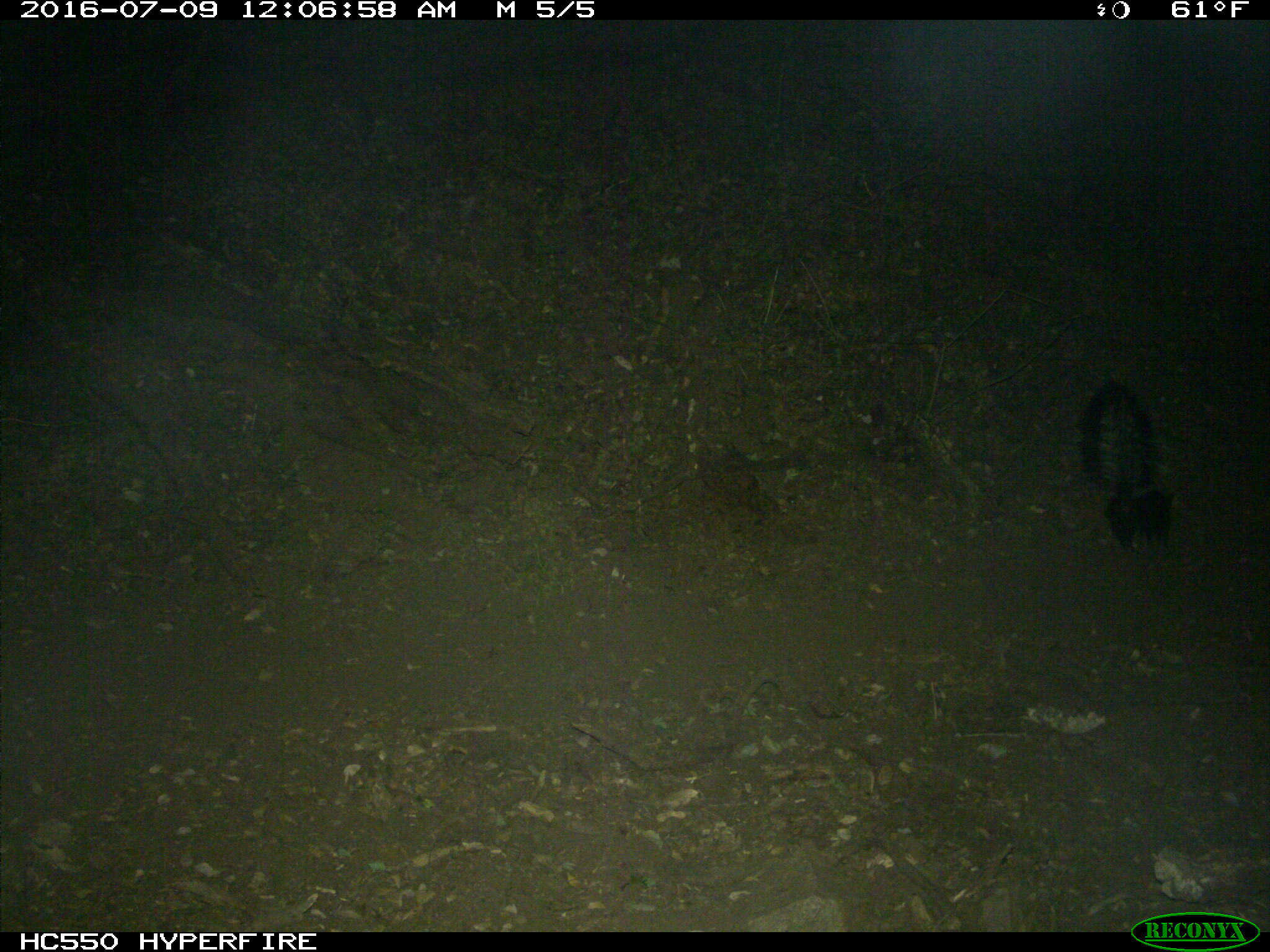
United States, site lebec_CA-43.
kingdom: Animalia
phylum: Chordata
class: Mammalia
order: Carnivora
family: Mephitidae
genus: Mephitis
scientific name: Mephitis mephitis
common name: striped skunk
Mephitis mephitis (striped skunk).